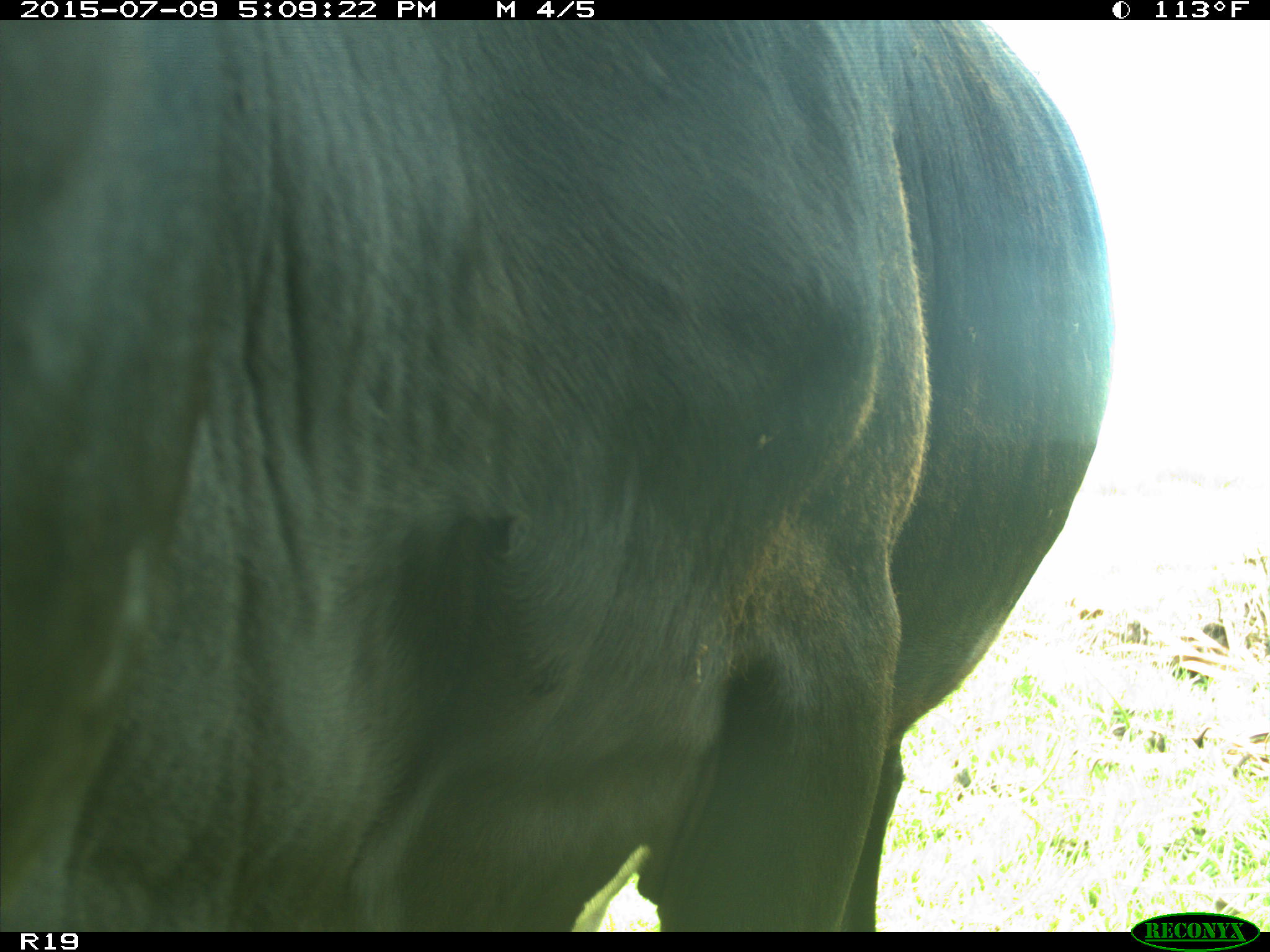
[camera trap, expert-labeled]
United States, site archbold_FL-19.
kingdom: Animalia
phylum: Chordata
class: Mammalia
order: Artiodactyla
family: Bovidae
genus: Bos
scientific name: Bos taurus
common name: domestic cow